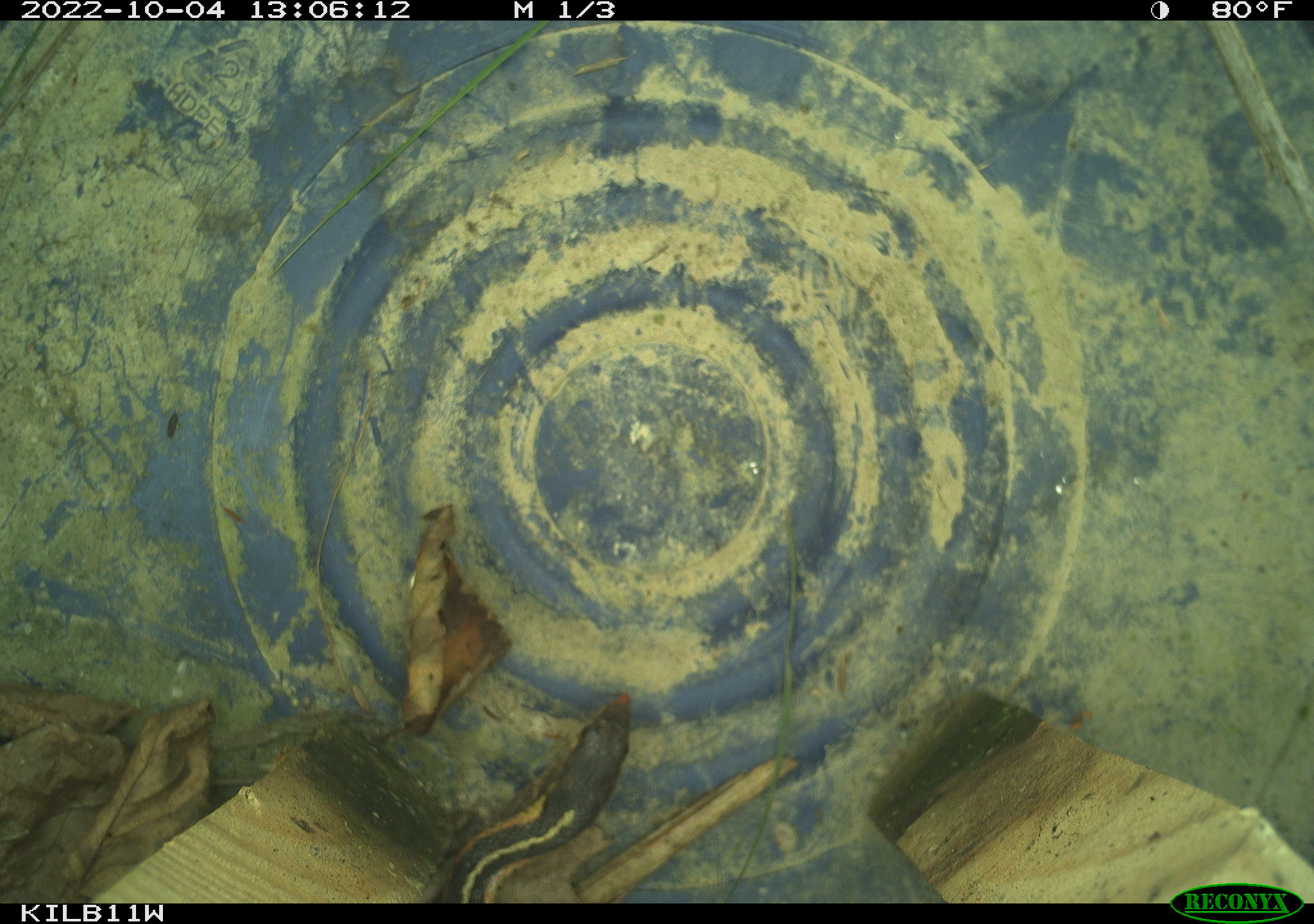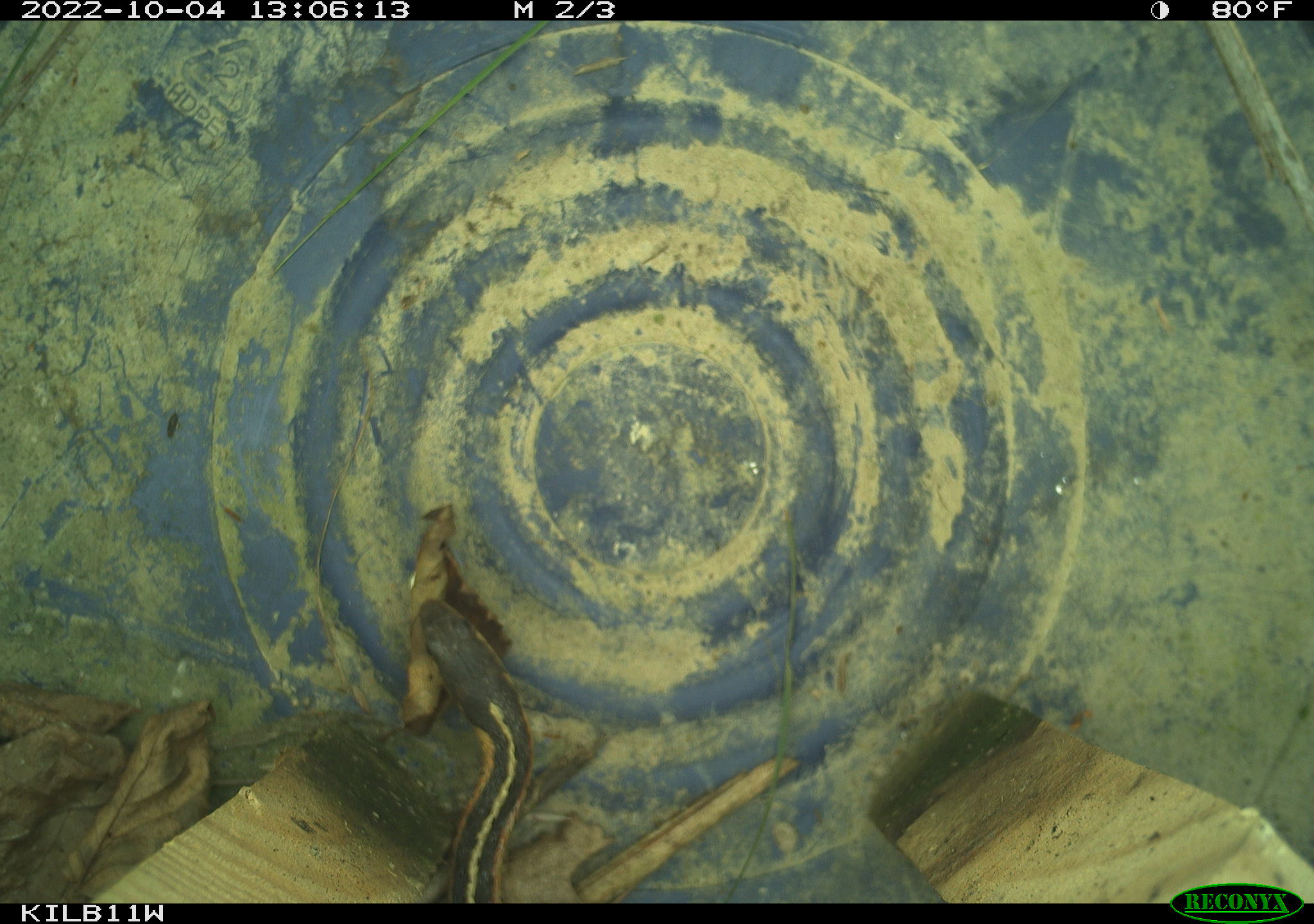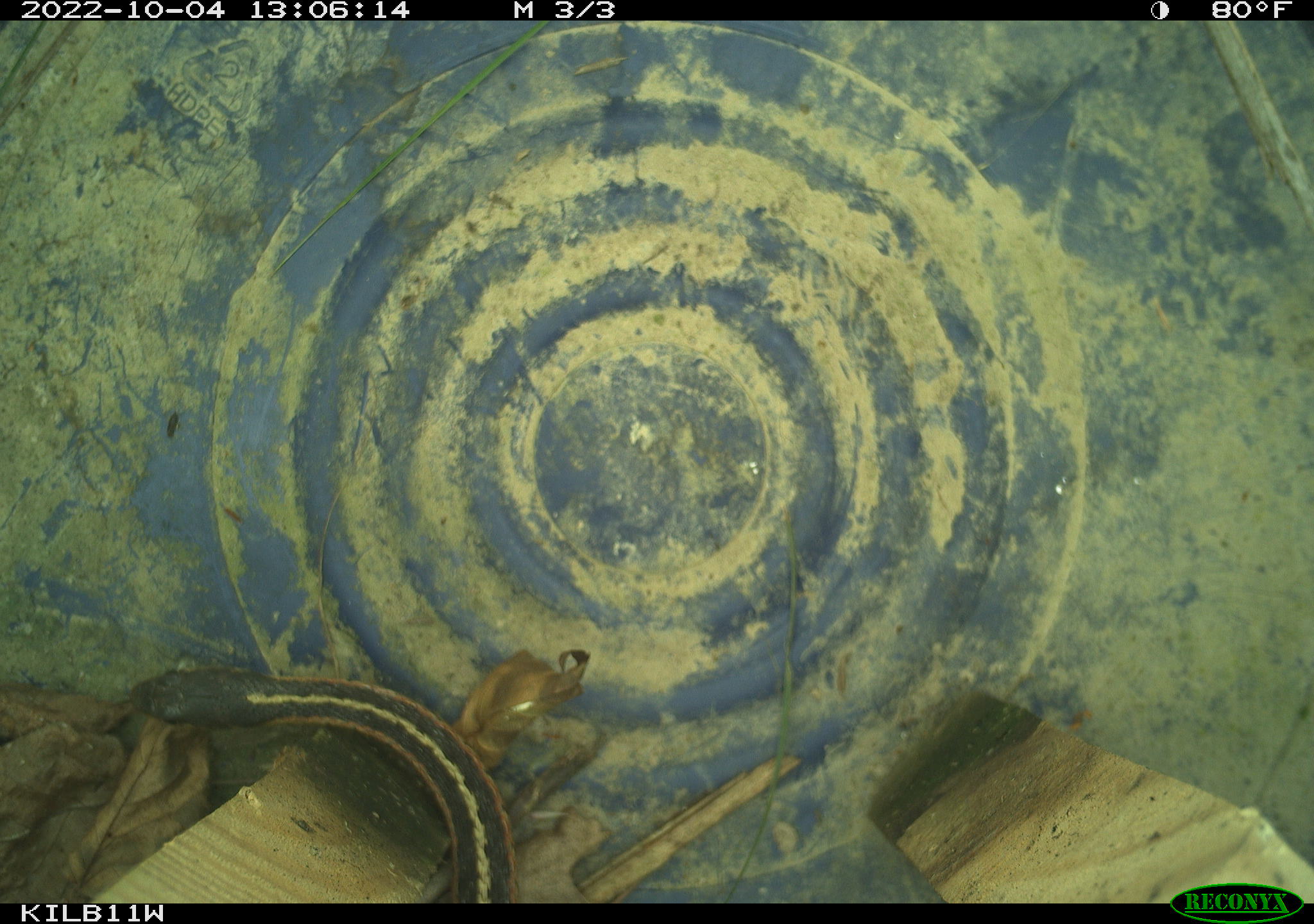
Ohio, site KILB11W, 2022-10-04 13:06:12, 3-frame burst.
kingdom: Animalia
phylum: Chordata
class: Reptilia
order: Squamata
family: Colubridae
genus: Thamnophis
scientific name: Thamnophis sirtalis sirtalis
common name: eastern gartersnake